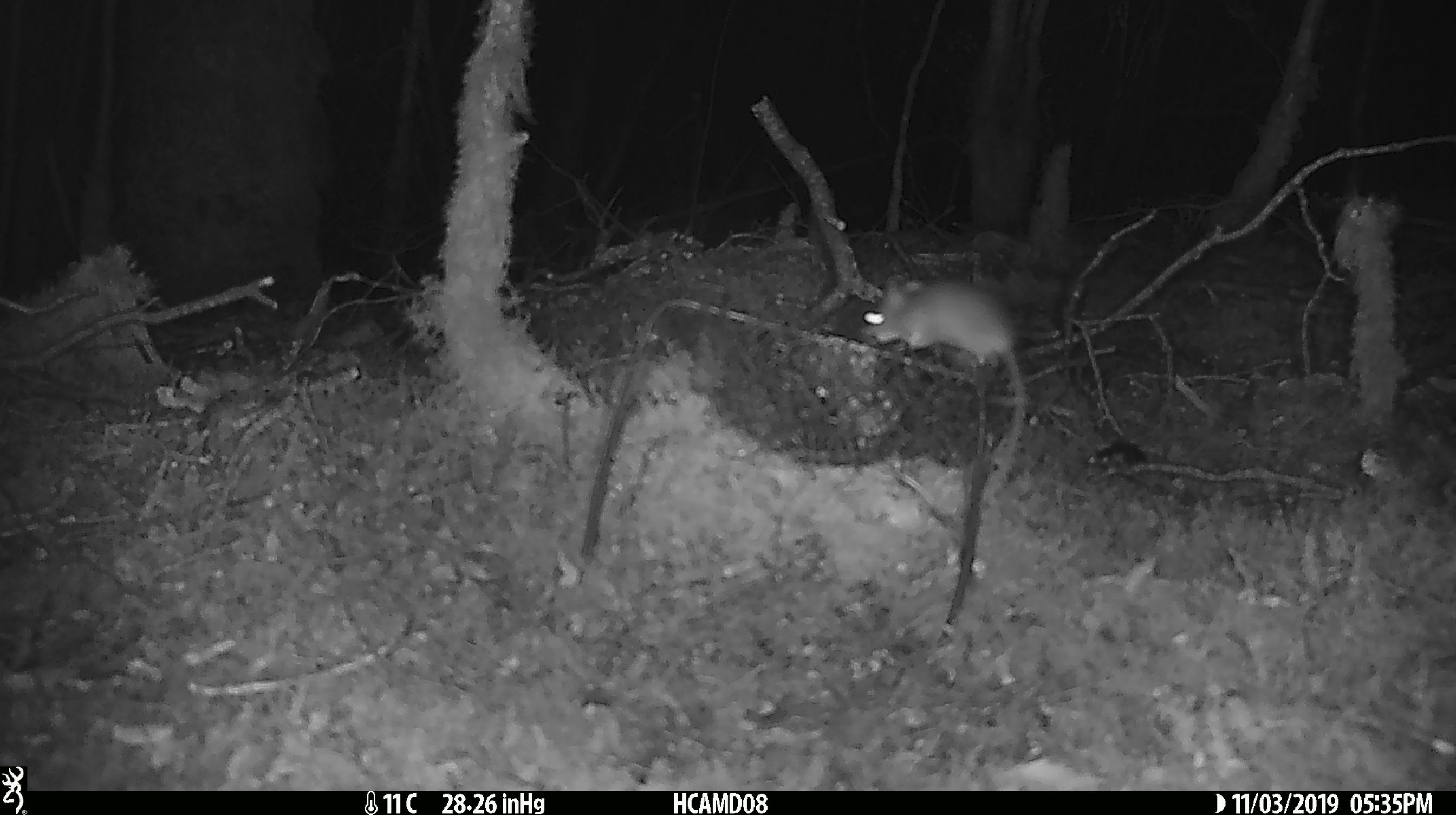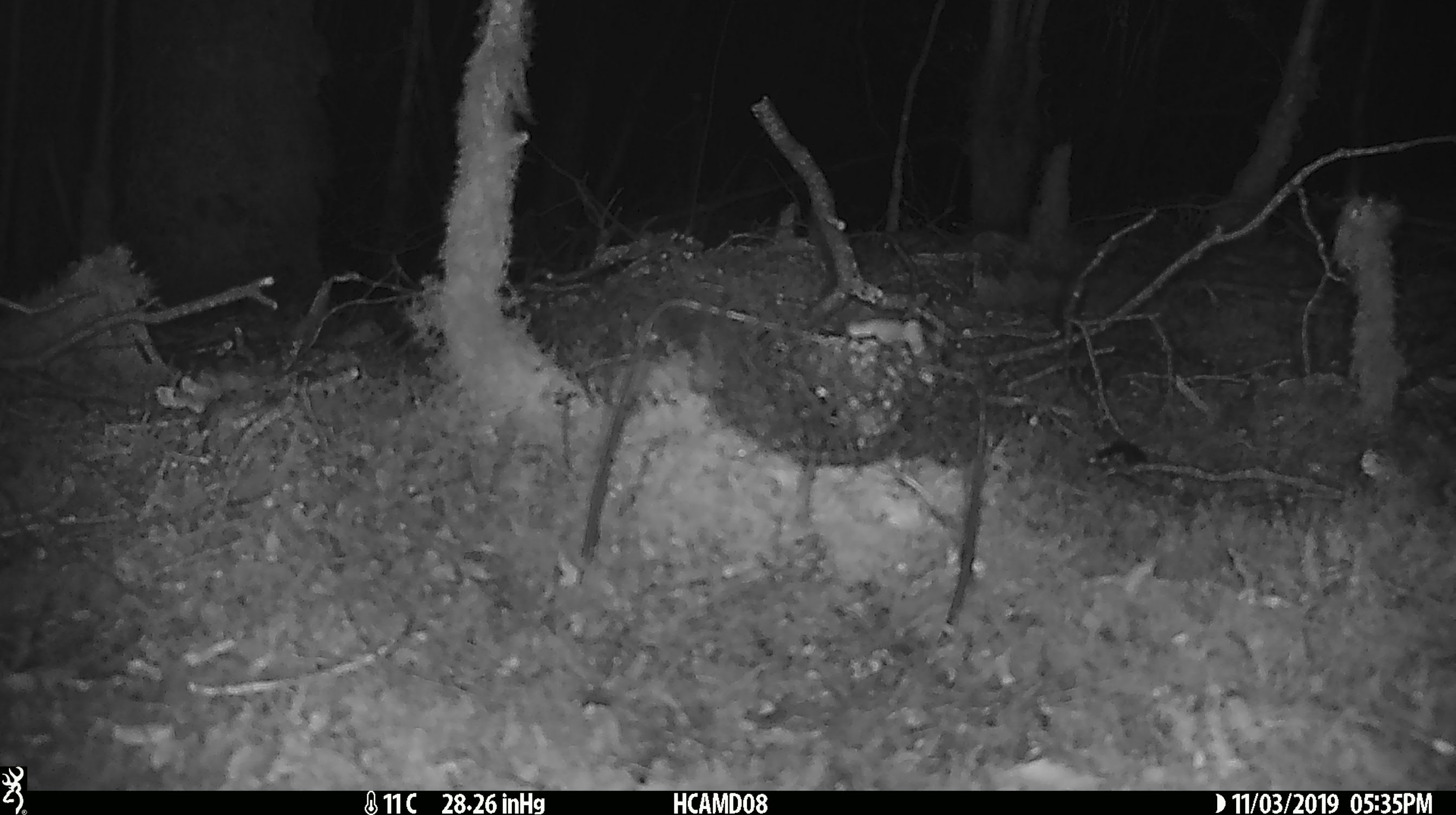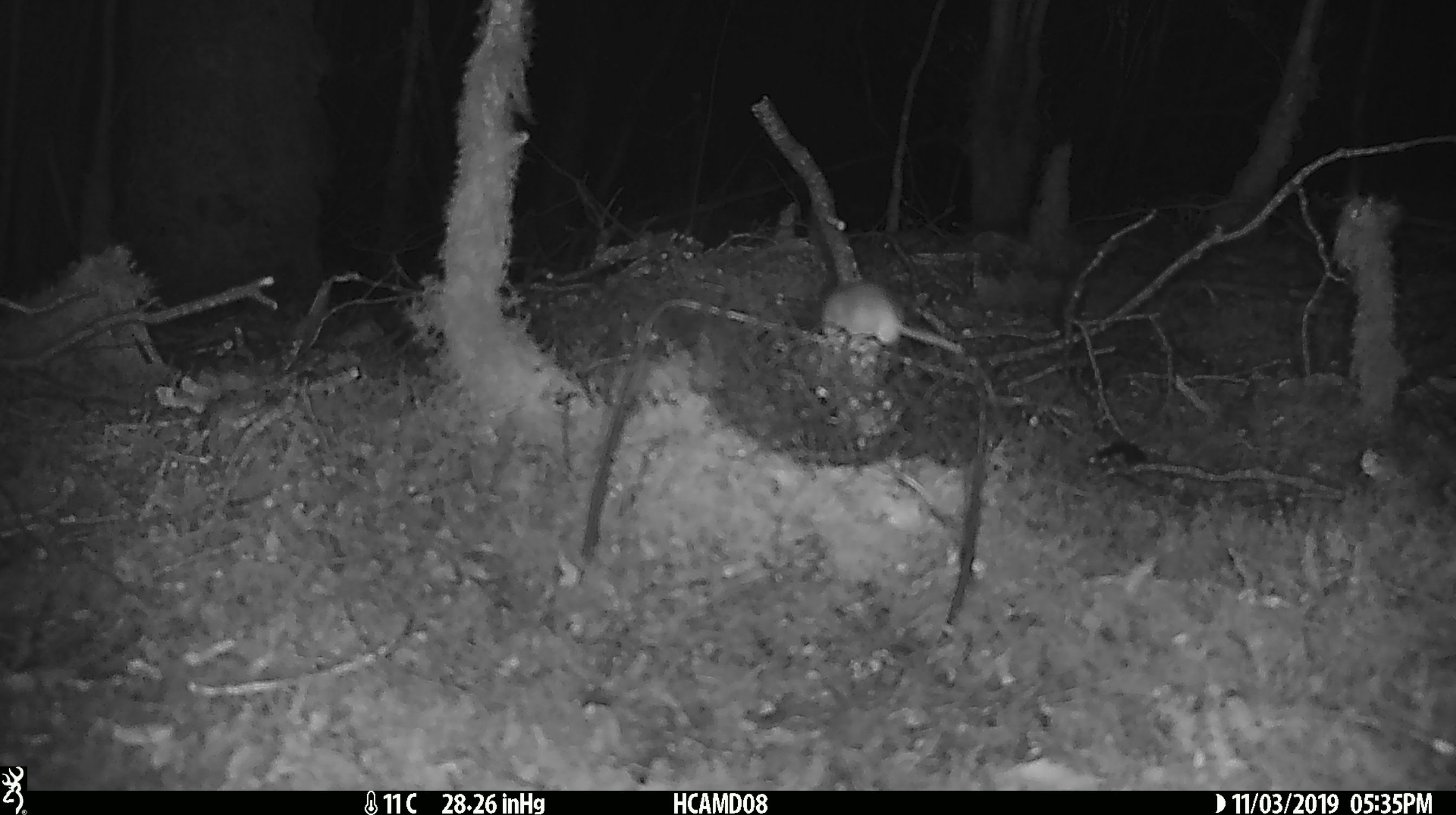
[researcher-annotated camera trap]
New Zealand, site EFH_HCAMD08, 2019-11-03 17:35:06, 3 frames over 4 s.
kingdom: Animalia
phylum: Chordata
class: Mammalia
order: Rodentia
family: Muridae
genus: Mus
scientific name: Mus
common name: mouse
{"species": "mouse (Mus)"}